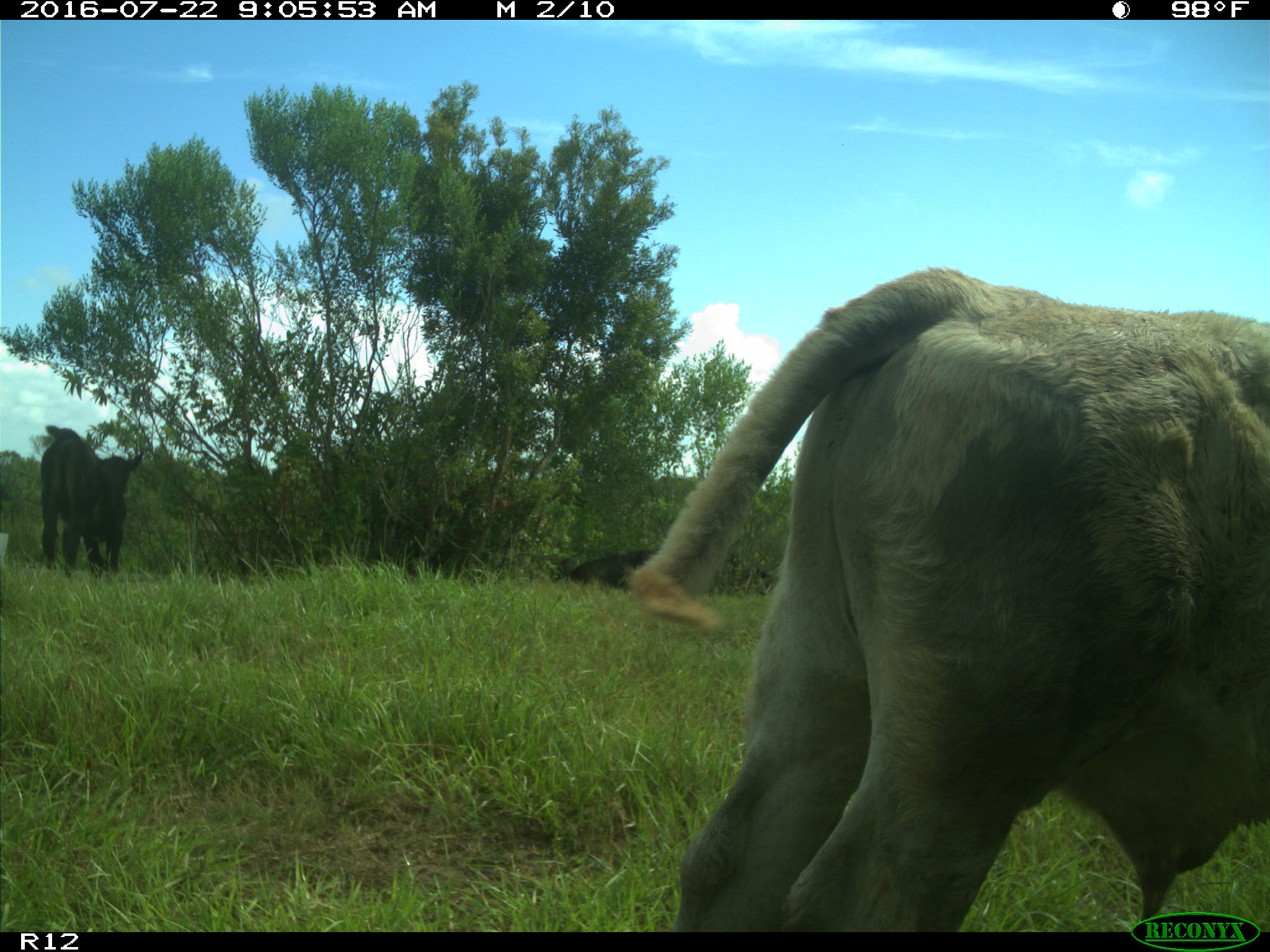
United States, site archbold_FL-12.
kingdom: Animalia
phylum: Chordata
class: Mammalia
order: Artiodactyla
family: Bovidae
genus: Bos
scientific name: Bos taurus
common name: domestic cow